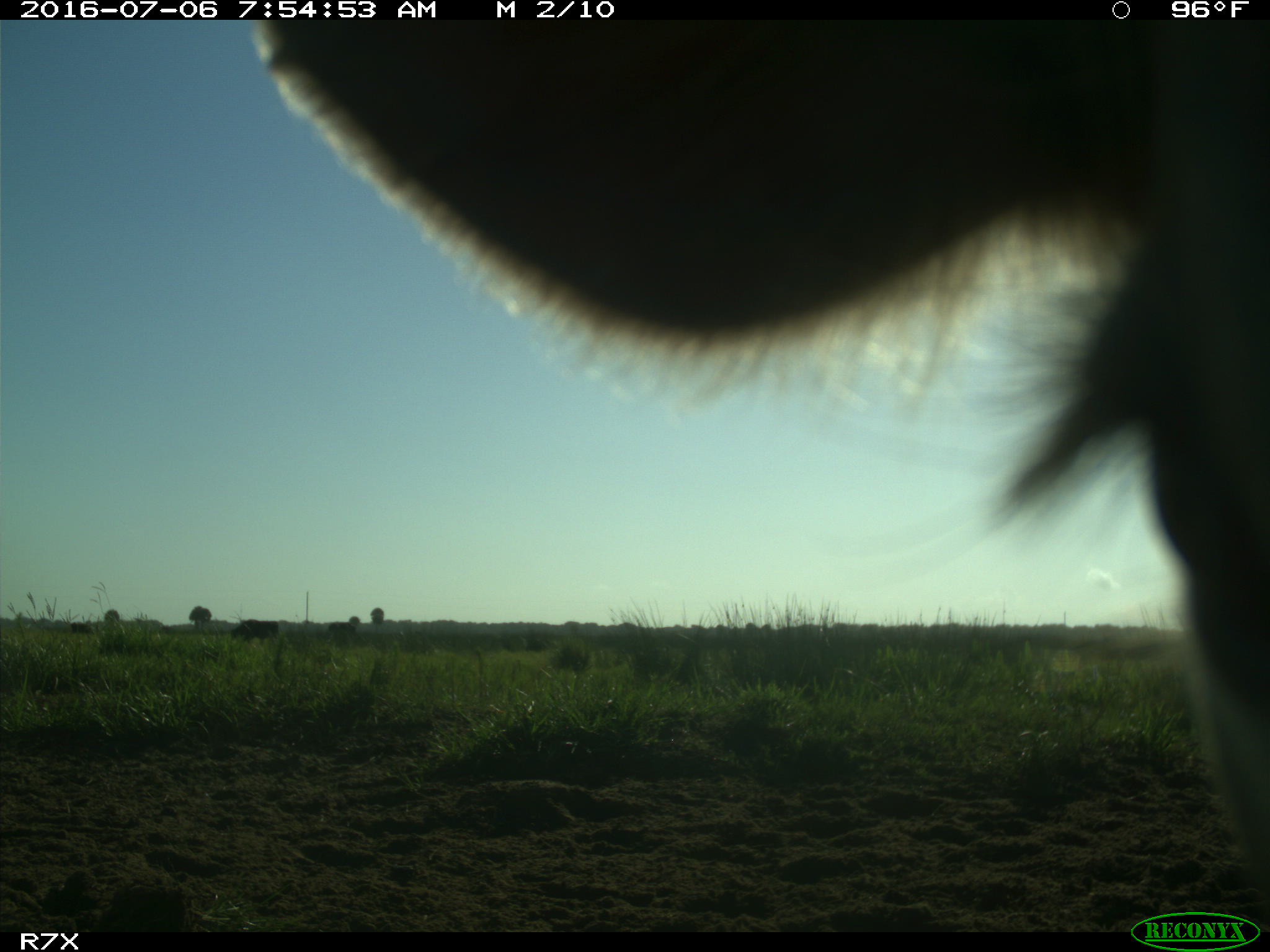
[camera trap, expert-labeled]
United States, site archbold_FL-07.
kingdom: Animalia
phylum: Chordata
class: Mammalia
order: Artiodactyla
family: Bovidae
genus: Bos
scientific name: Bos taurus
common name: domestic cow